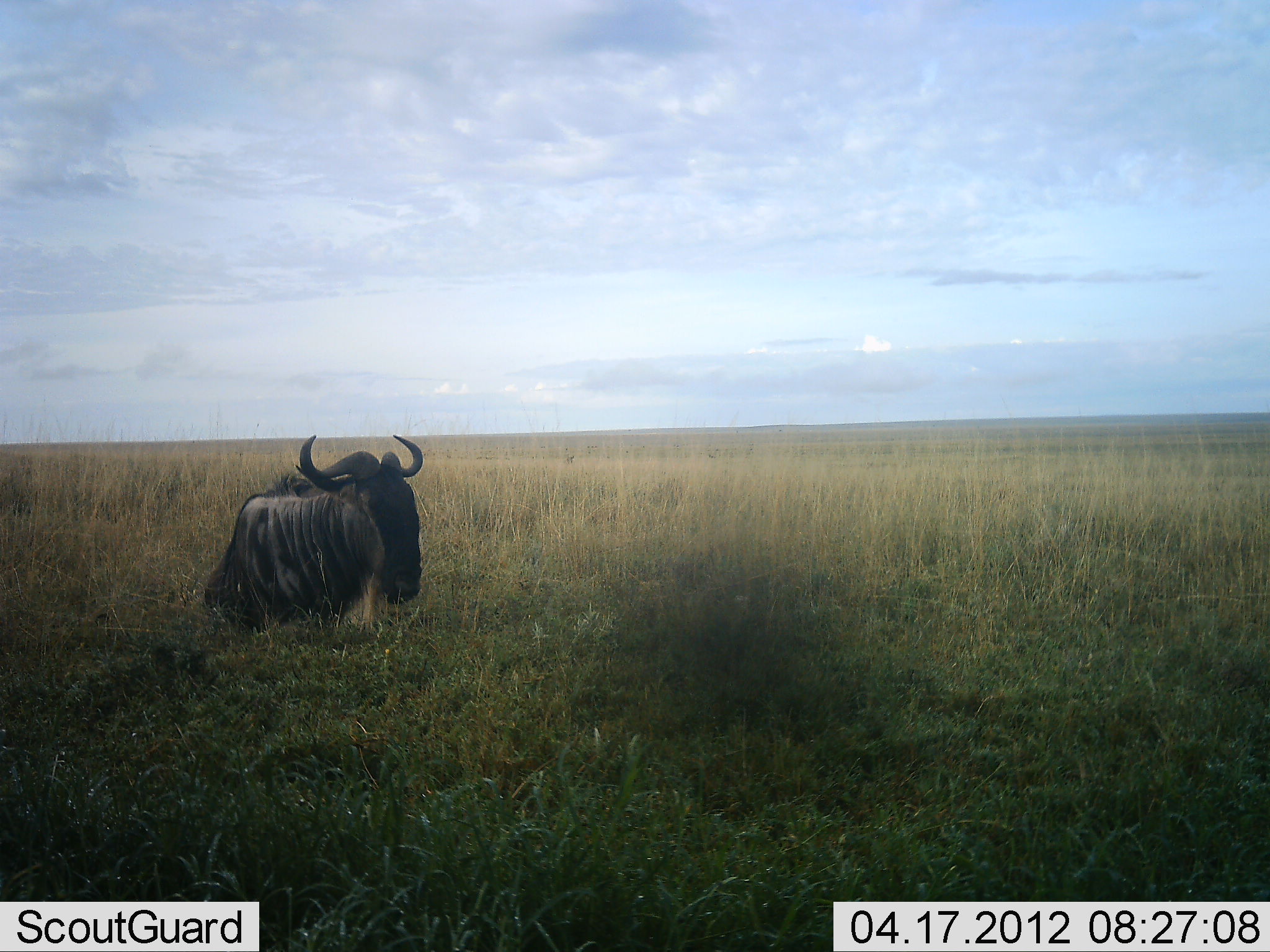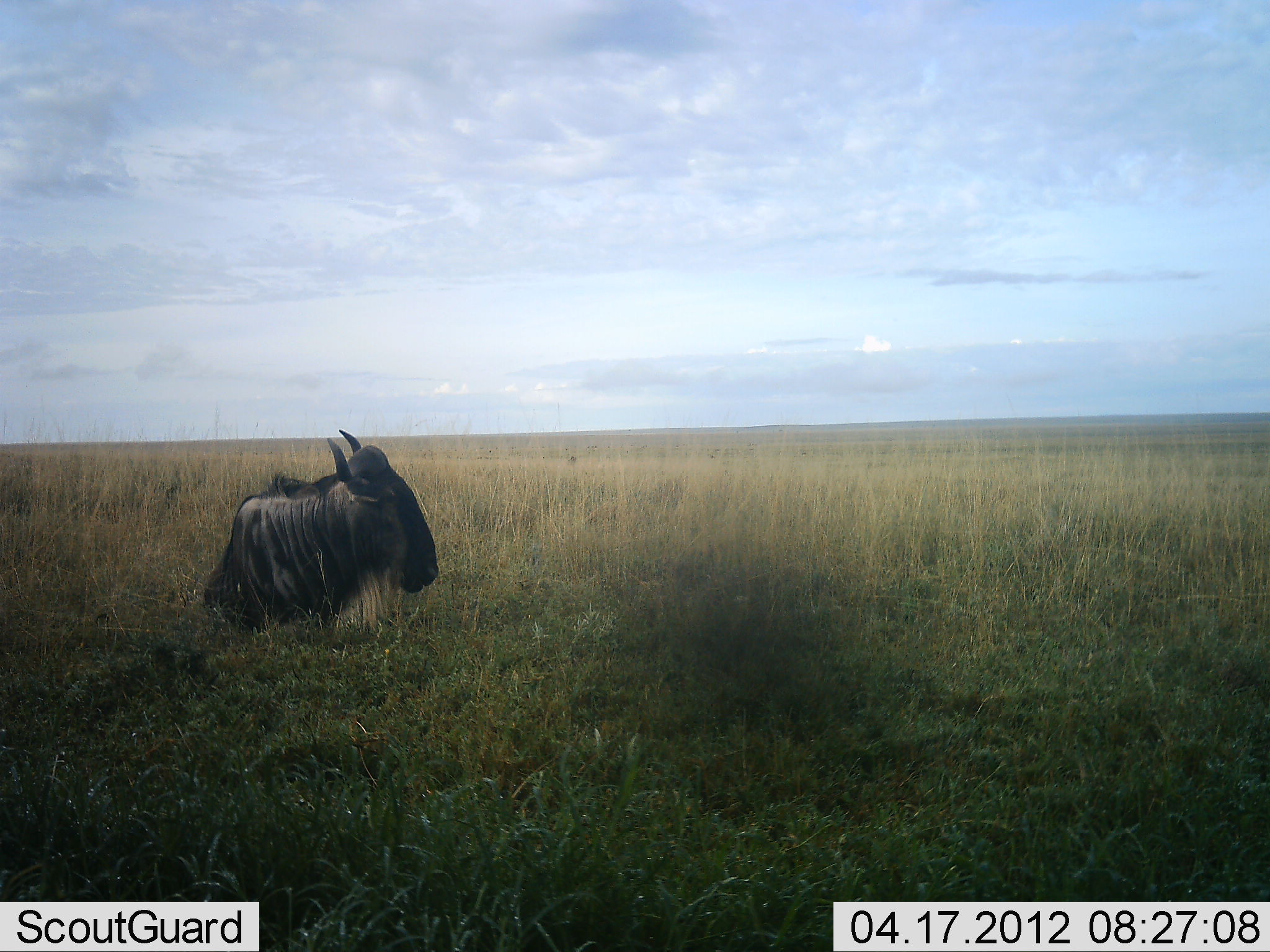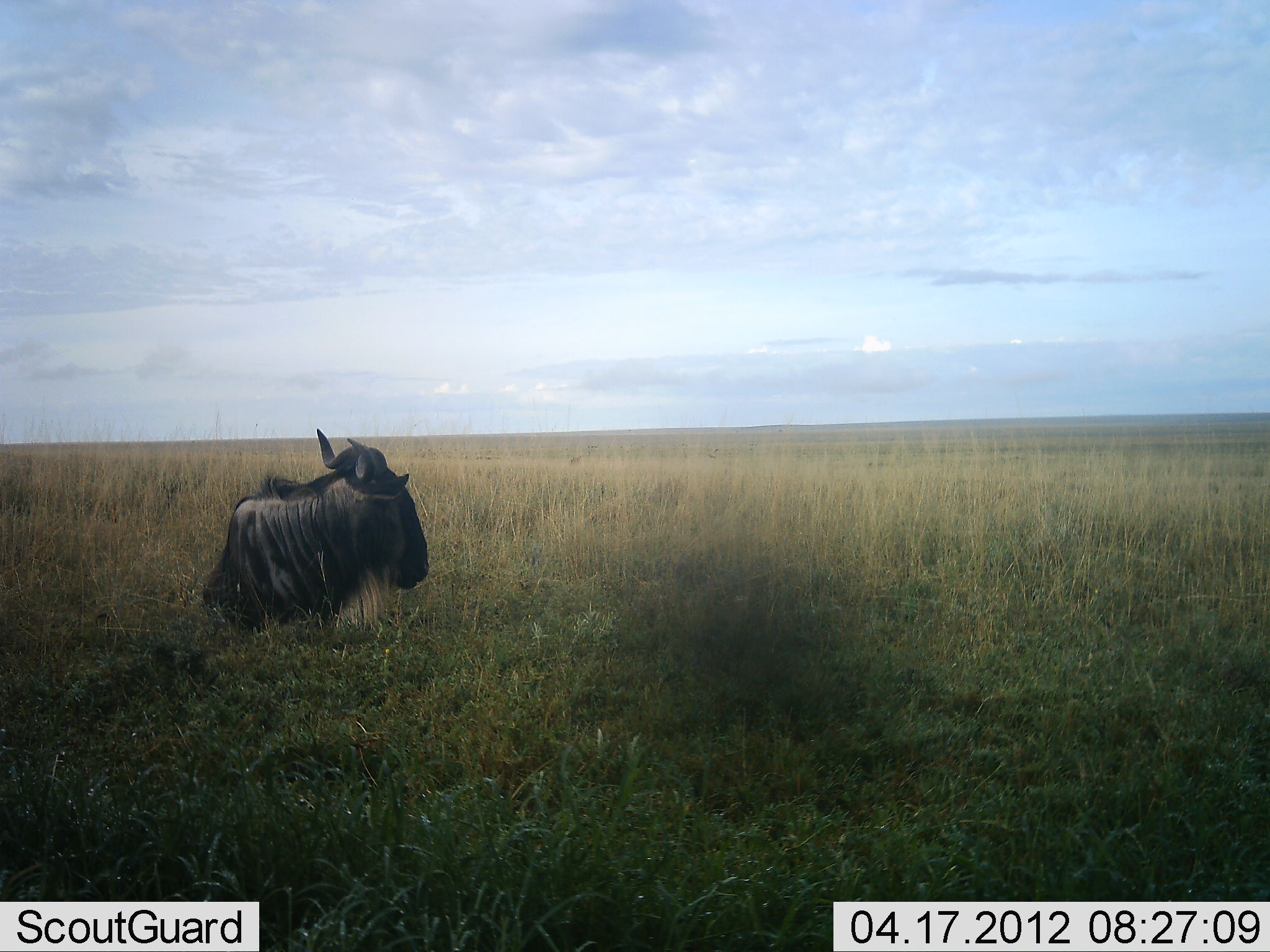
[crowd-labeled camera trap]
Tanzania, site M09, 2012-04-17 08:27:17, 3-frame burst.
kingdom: Animalia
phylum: Chordata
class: Mammalia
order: Artiodactyla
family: Bovidae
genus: Connochaetes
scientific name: Connochaetes taurinus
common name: blue wildebeest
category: wildebeest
Wildebeest (blue wildebeest) (Connochaetes taurinus), count 1. Behavior (volunteer vote fractions): standing 0%, resting 100%, moving 0%, interacting 0%. Young present (vote fraction): 0%. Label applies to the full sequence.